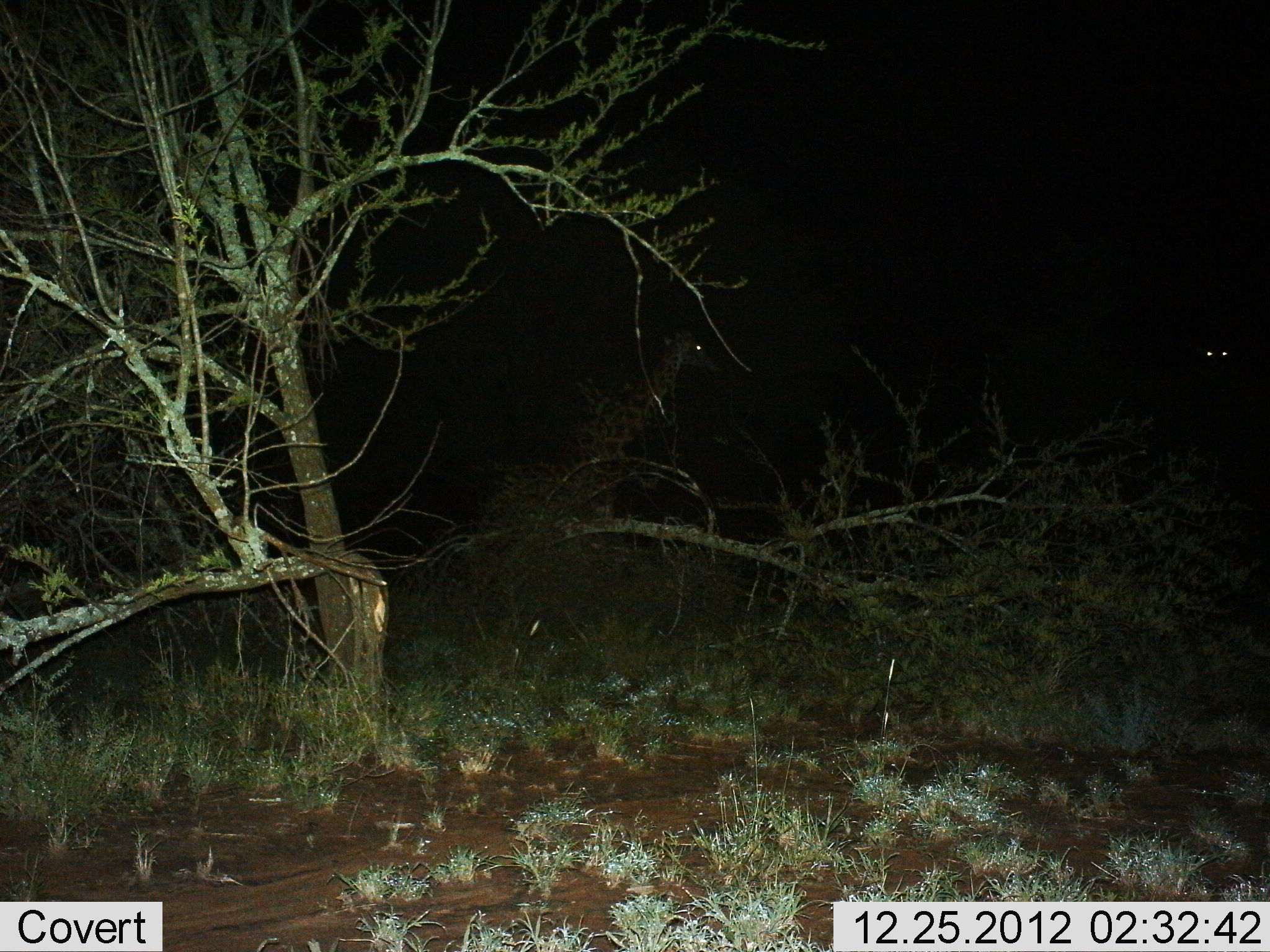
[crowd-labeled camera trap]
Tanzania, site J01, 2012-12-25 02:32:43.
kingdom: Animalia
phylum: Chordata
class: Mammalia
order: Artiodactyla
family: Giraffidae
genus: Giraffa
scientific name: Giraffa camelopardalis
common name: giraffe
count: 2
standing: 62%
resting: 19%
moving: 19%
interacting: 0%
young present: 6%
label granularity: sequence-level